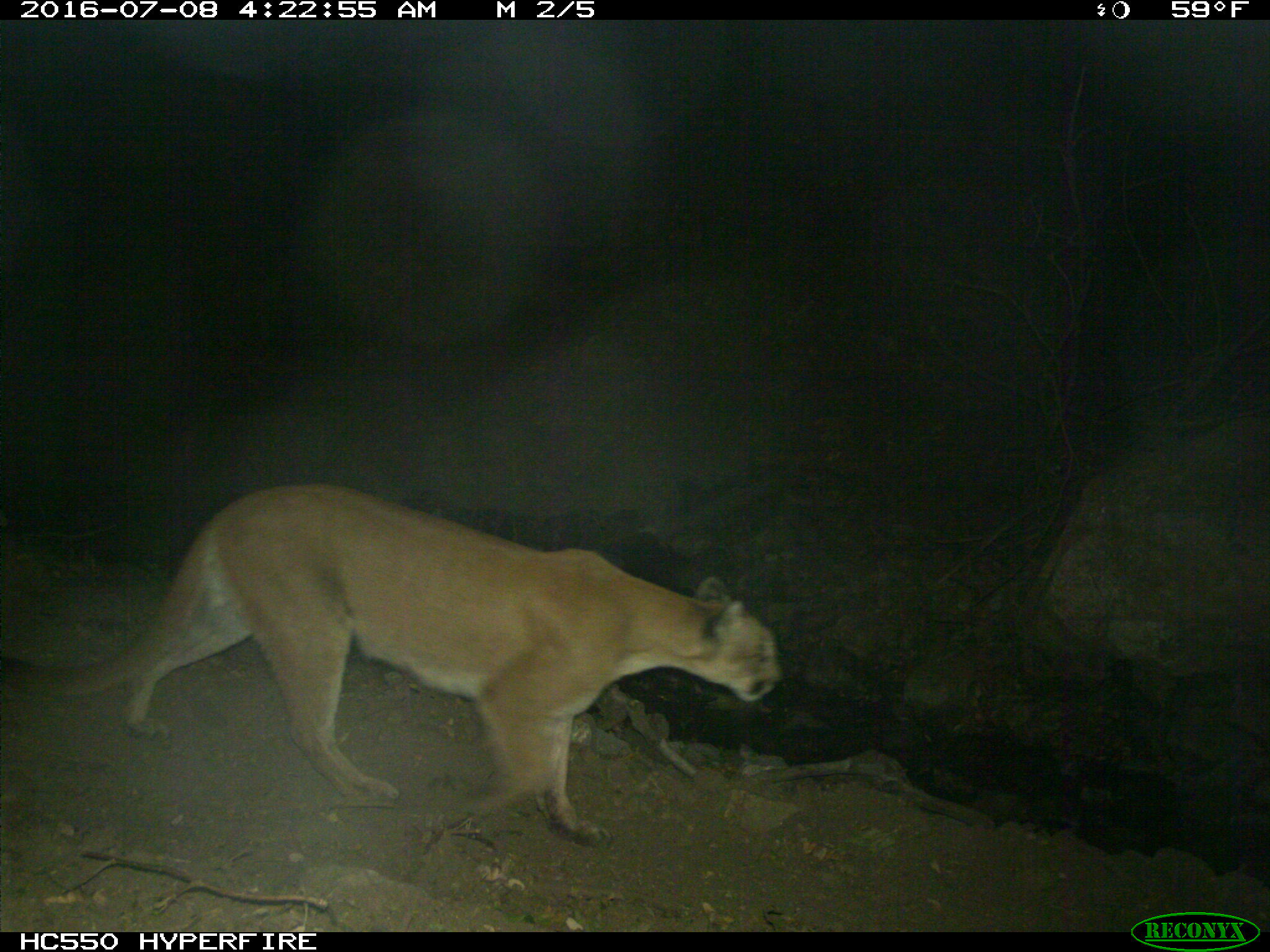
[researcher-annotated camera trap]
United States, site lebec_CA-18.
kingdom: Animalia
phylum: Chordata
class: Mammalia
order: Carnivora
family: Felidae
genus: Puma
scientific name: Puma concolor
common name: mountain lion